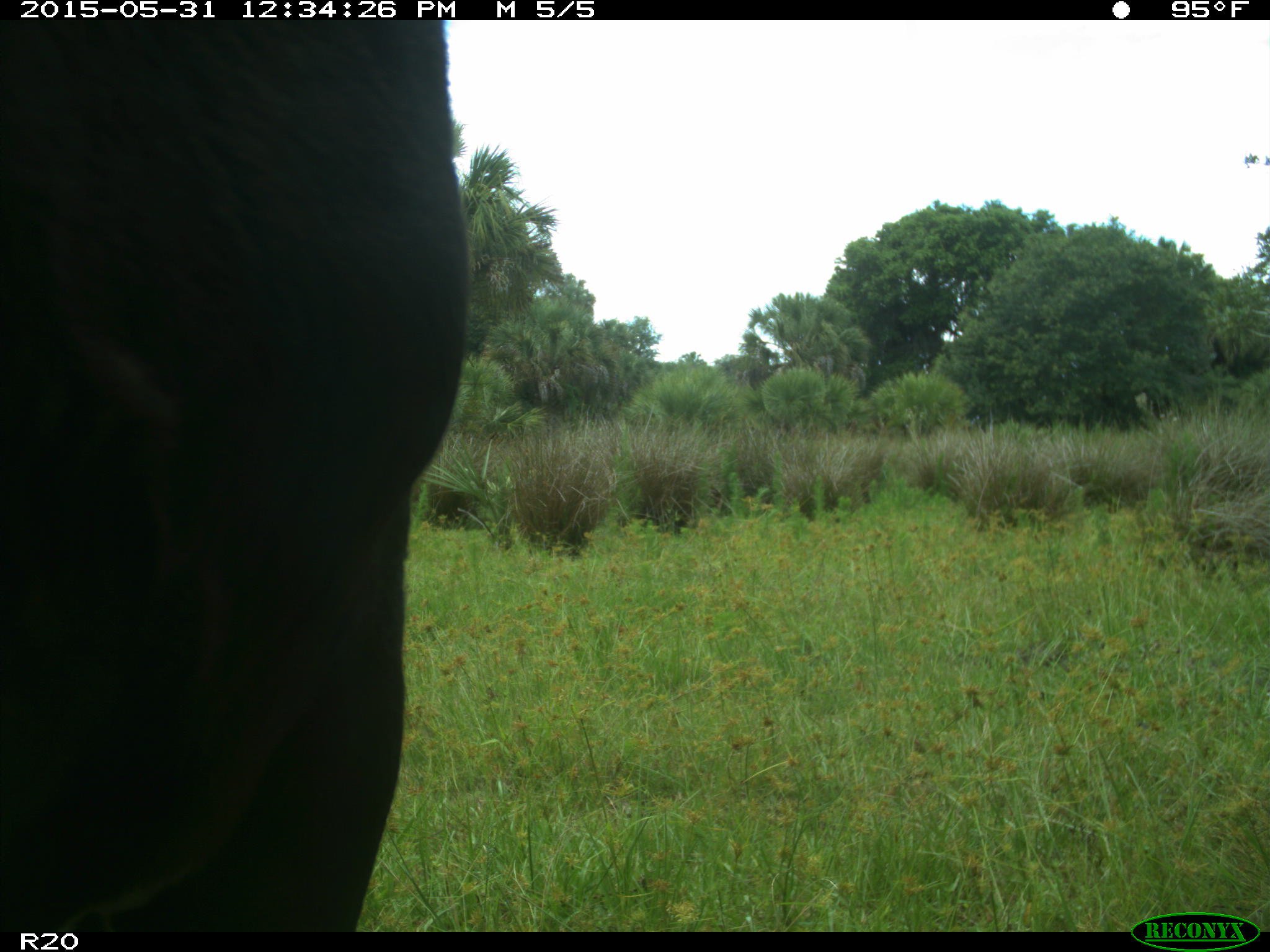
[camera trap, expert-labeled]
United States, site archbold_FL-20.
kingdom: Animalia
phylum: Chordata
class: Mammalia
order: Artiodactyla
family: Bovidae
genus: Bos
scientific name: Bos taurus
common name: domestic cow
Bos taurus (domestic cow).